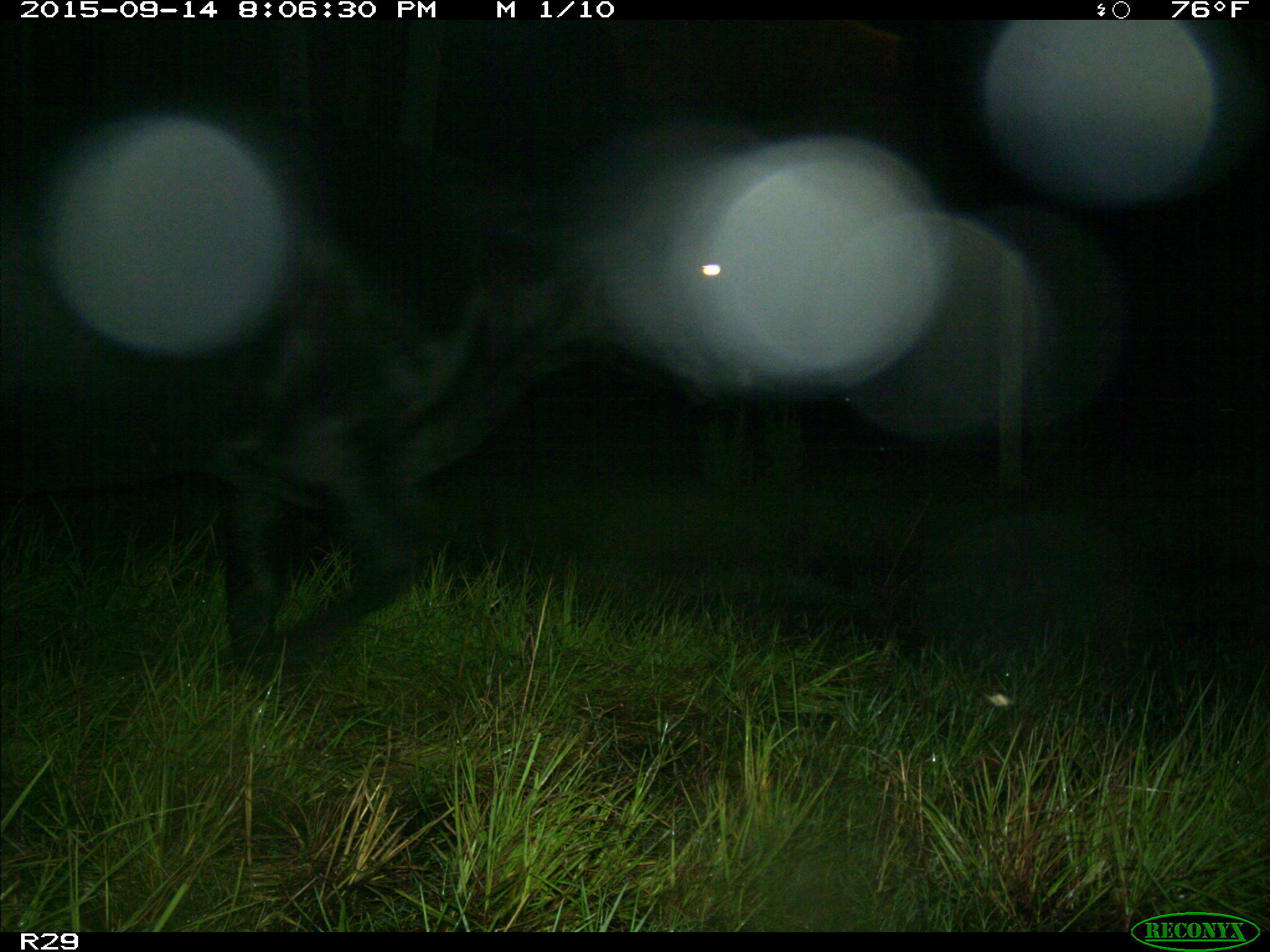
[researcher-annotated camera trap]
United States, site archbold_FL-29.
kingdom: Animalia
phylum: Chordata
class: Mammalia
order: Artiodactyla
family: Bovidae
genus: Bos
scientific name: Bos taurus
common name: domestic cow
Bos taurus (domestic cow).